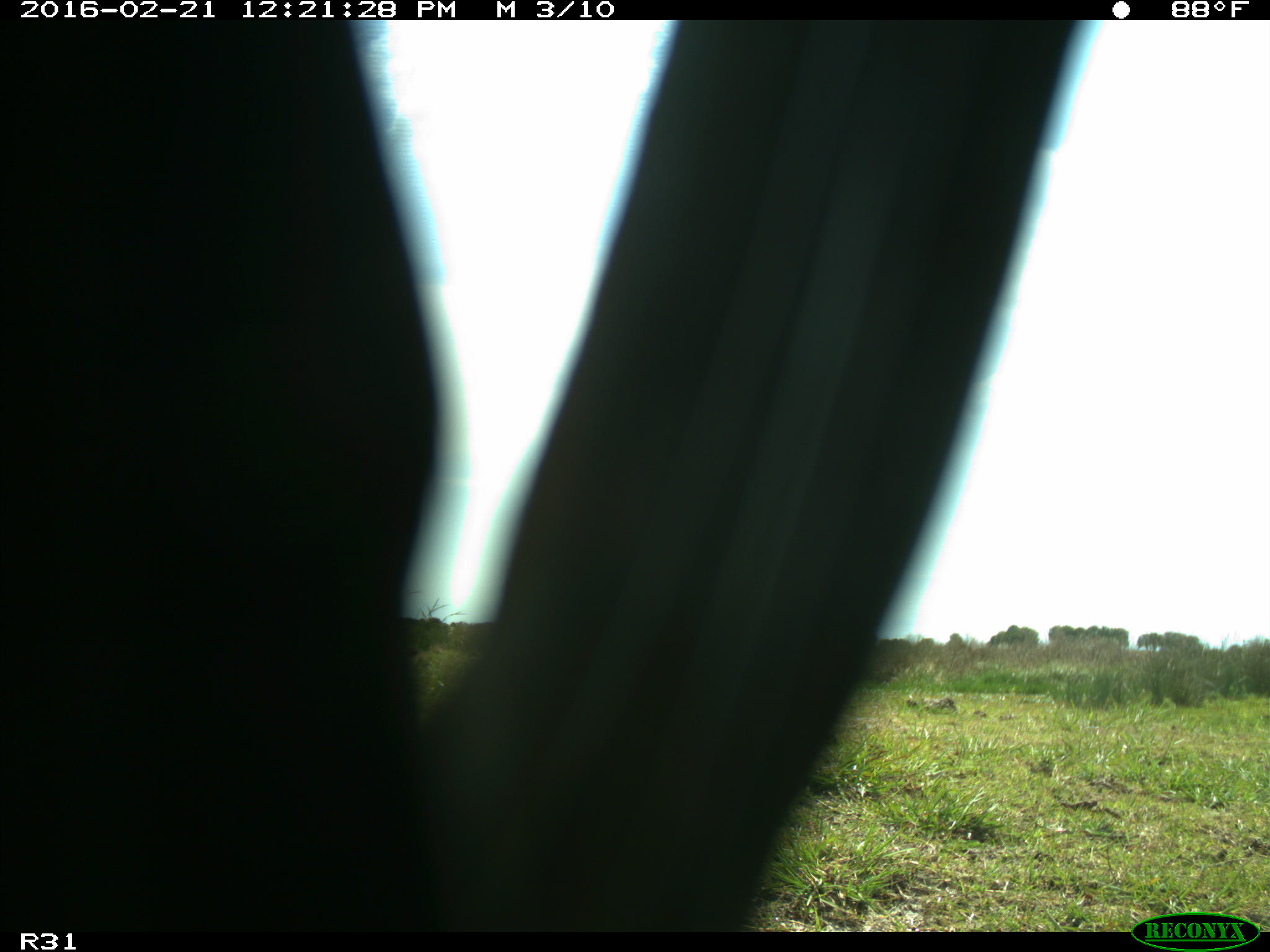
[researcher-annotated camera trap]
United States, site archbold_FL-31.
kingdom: Animalia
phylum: Chordata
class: Aves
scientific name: Aves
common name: birds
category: unidentified bird